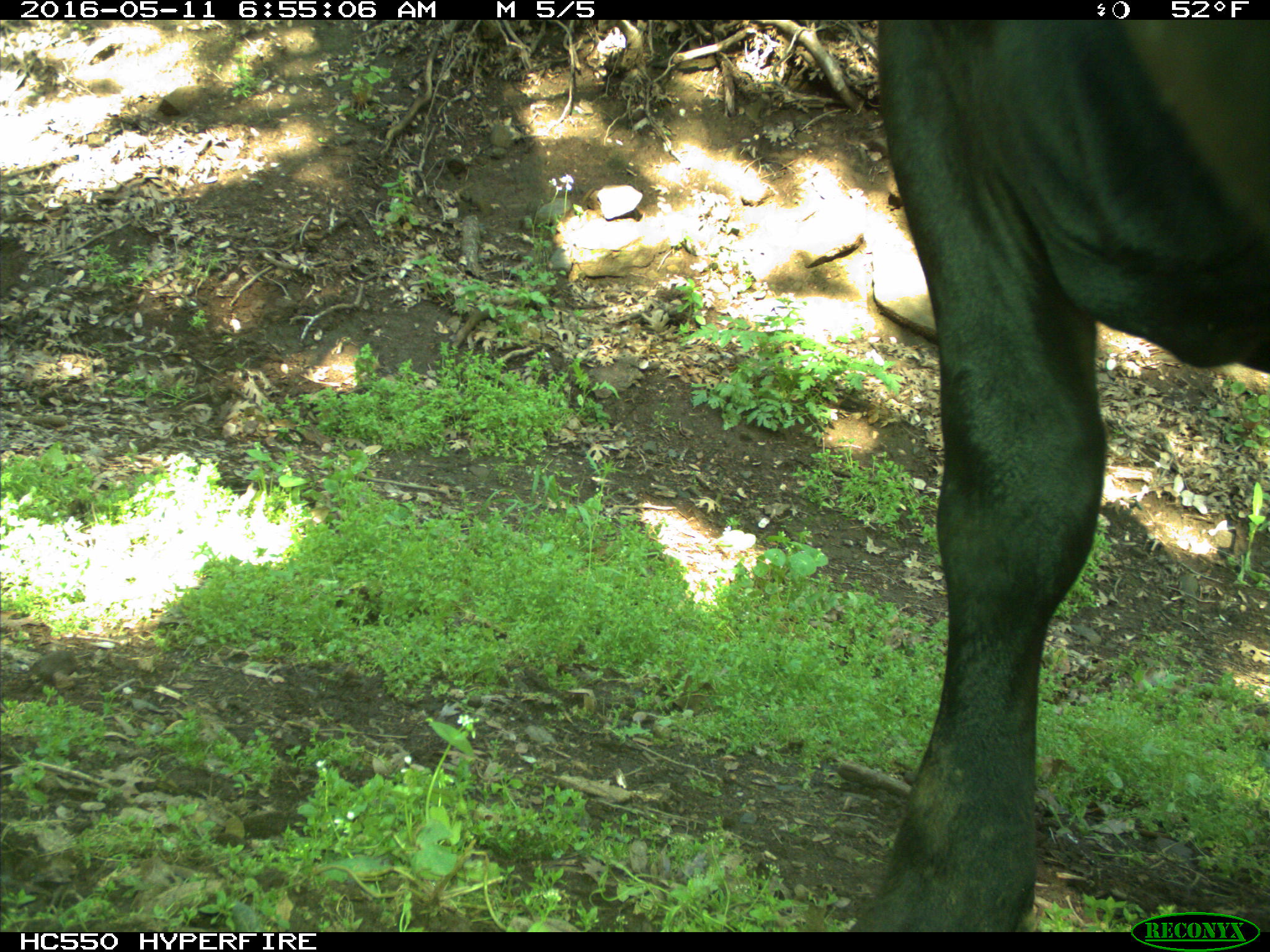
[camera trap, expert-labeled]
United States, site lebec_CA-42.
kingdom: Animalia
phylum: Chordata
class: Mammalia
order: Artiodactyla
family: Bovidae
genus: Bos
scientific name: Bos taurus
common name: domestic cow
Bos taurus (domestic cow).